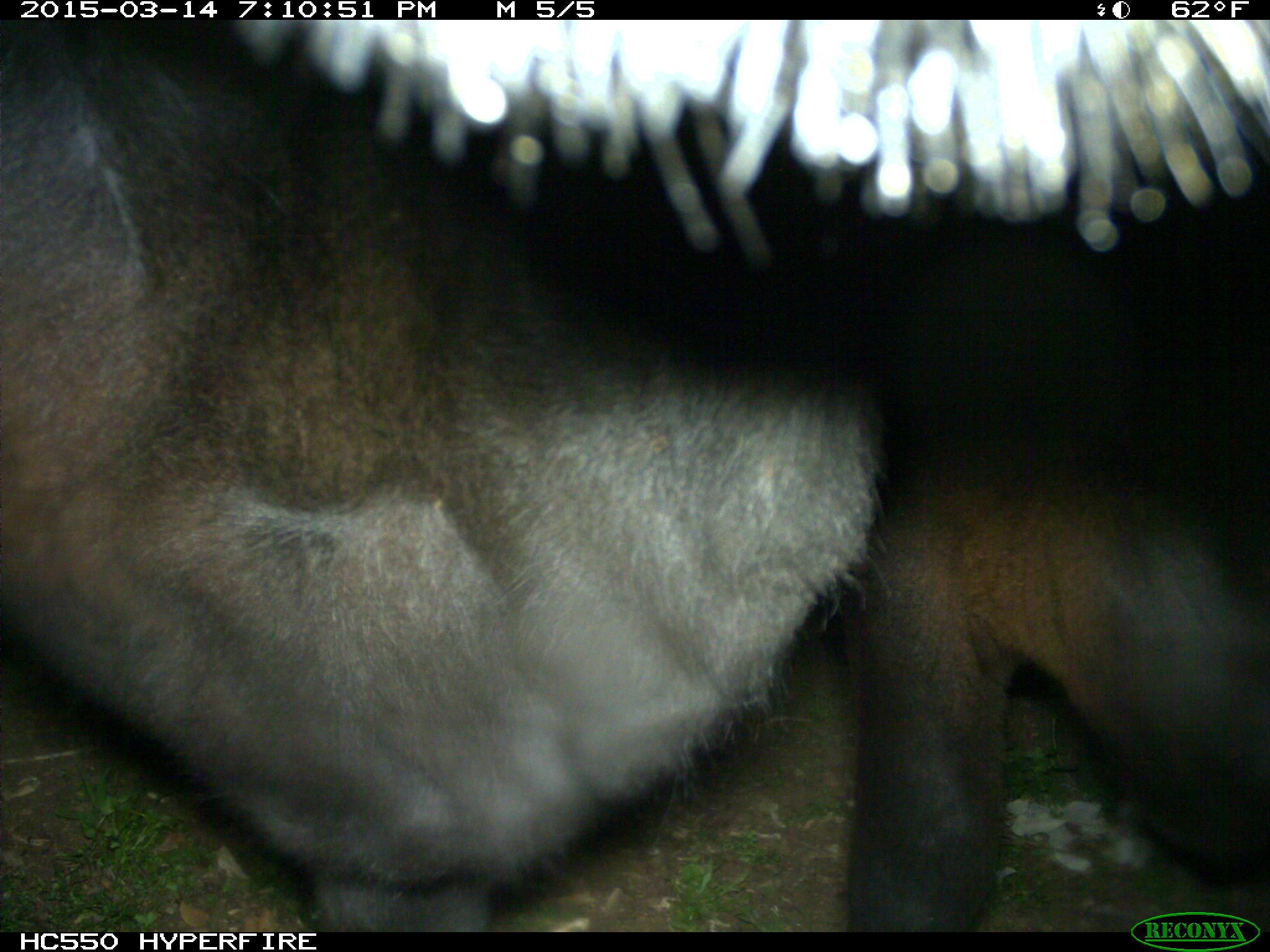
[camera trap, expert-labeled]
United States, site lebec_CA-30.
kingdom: Animalia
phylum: Chordata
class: Mammalia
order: Artiodactyla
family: Bovidae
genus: Bos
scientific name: Bos taurus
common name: domestic cow